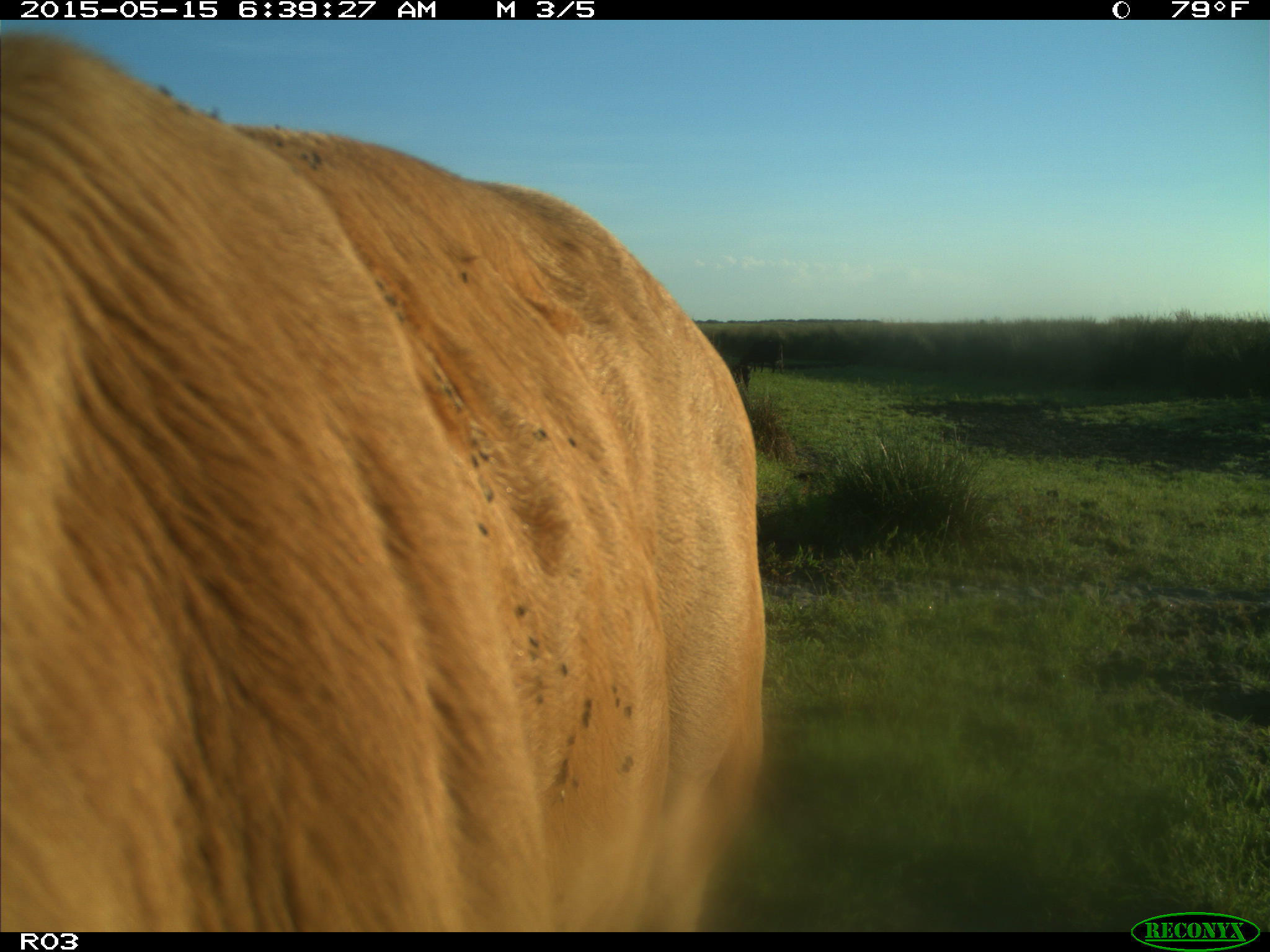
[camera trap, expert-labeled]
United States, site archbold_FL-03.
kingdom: Animalia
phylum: Chordata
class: Mammalia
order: Artiodactyla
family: Bovidae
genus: Bos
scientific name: Bos taurus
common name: domestic cow